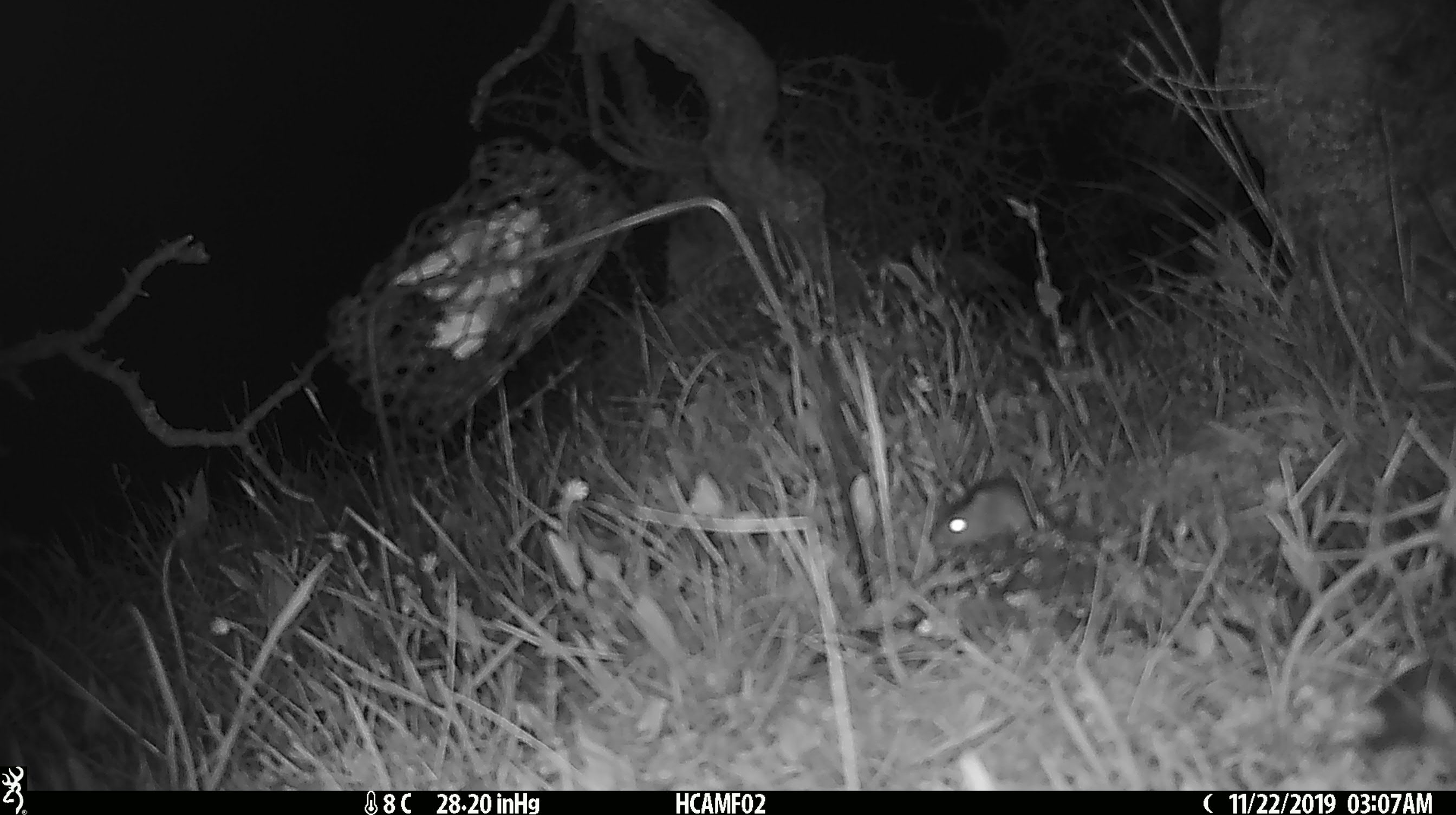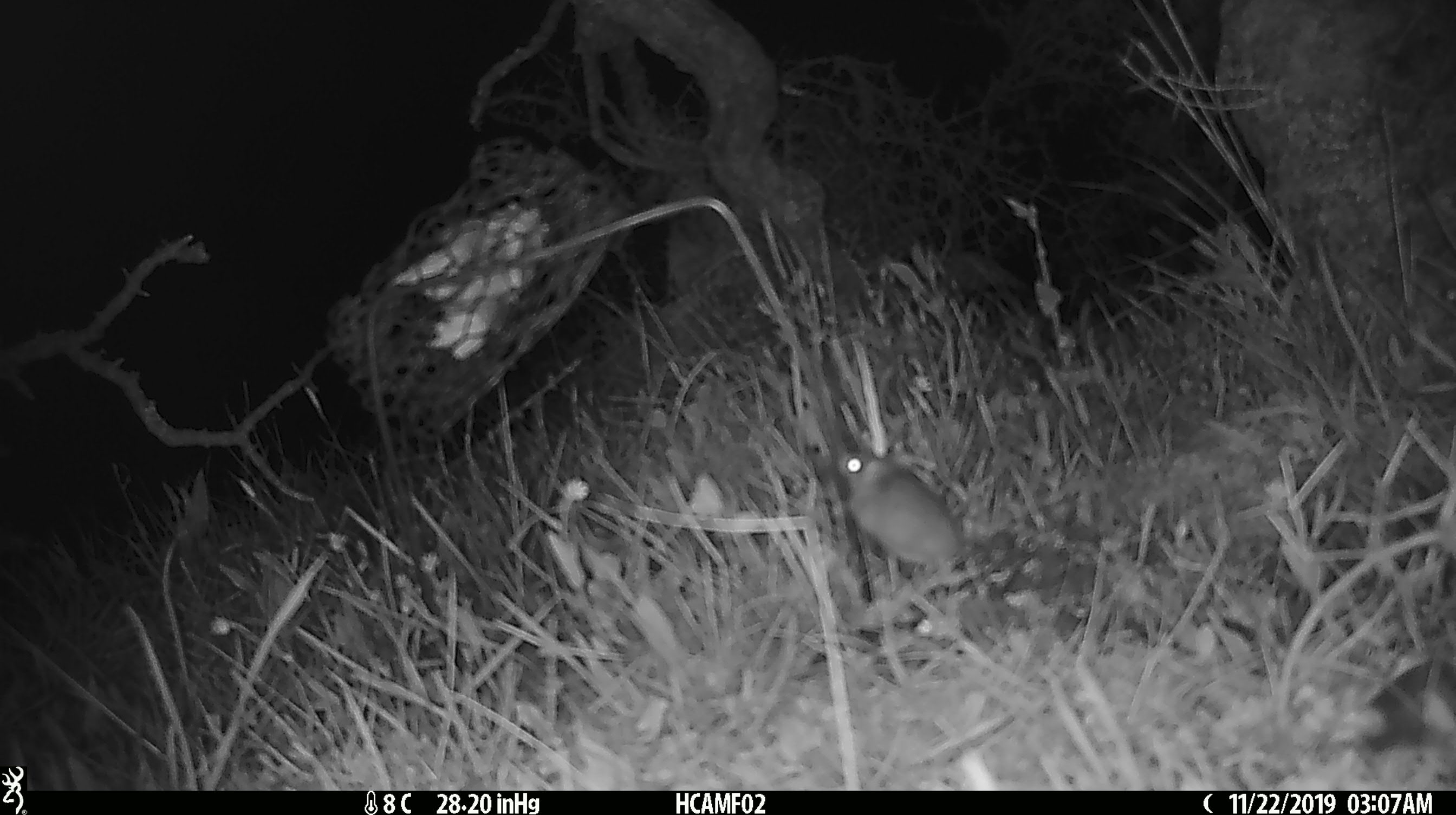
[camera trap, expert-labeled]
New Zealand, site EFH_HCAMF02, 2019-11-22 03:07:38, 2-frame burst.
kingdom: Animalia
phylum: Chordata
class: Mammalia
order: Rodentia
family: Muridae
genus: Mus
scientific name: Mus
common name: mouse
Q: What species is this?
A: Mouse (Mus).